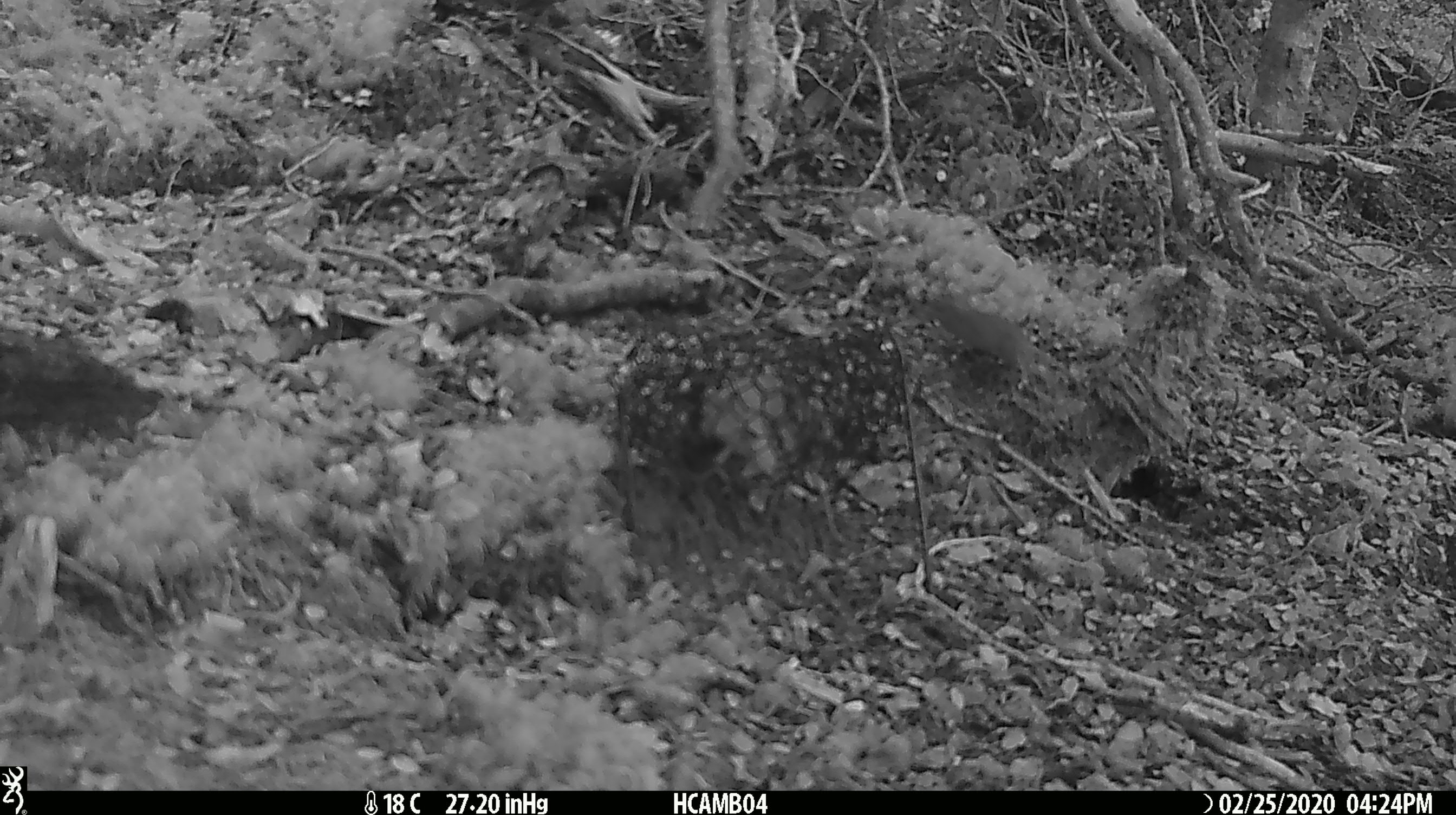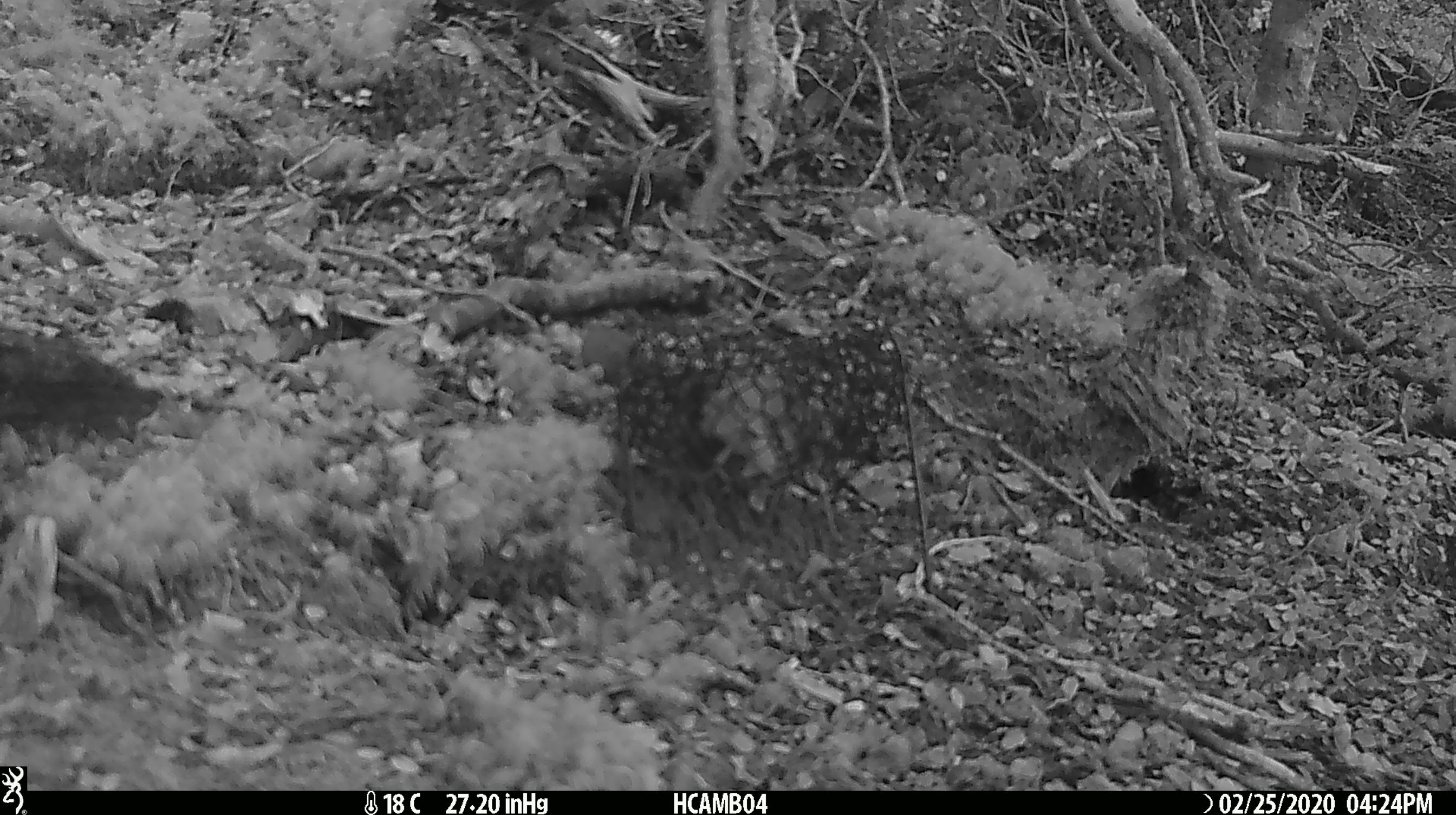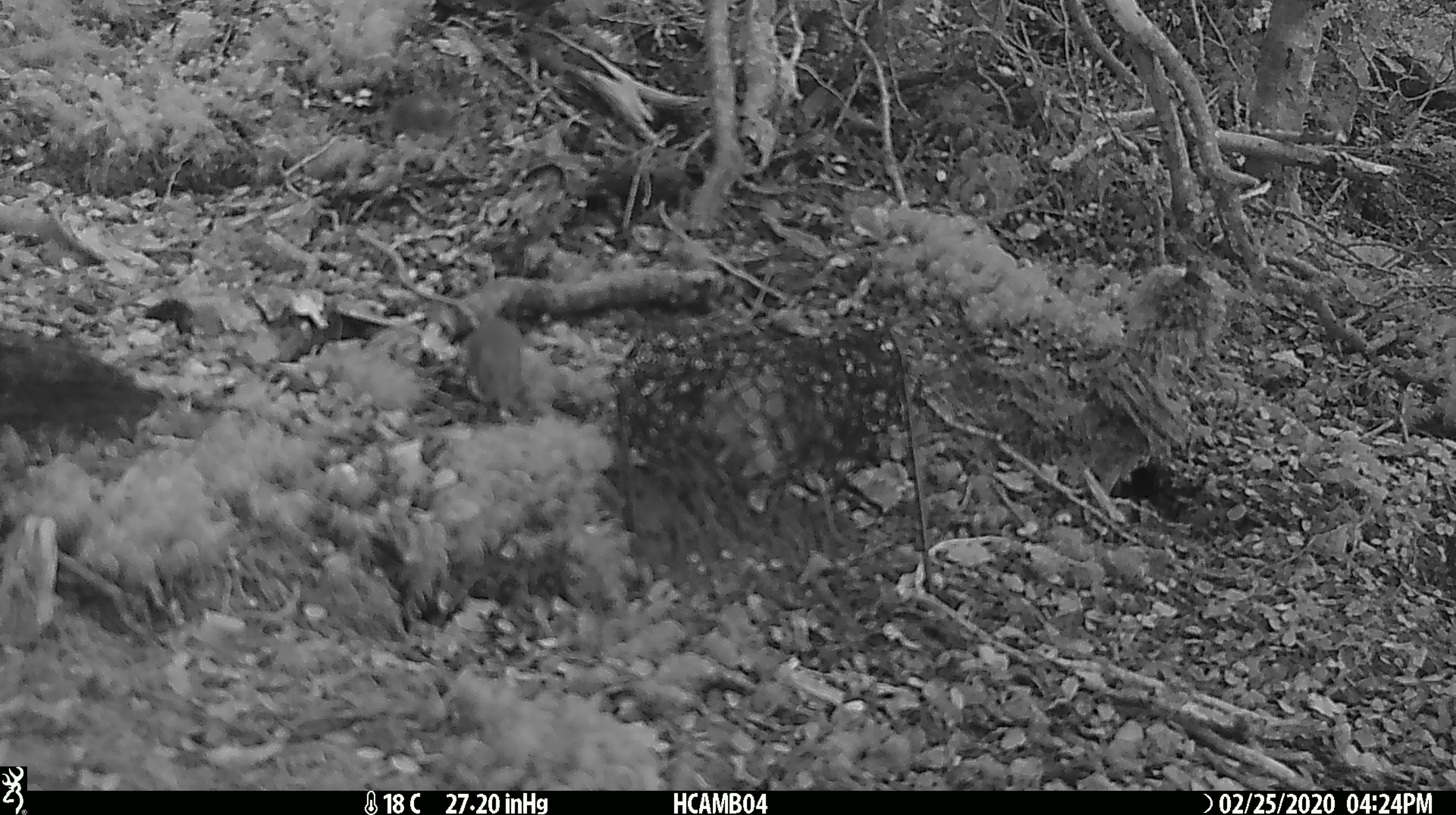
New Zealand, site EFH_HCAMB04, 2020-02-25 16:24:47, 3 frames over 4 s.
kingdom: Animalia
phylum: Chordata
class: Mammalia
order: Rodentia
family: Muridae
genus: Mus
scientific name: Mus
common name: mouse